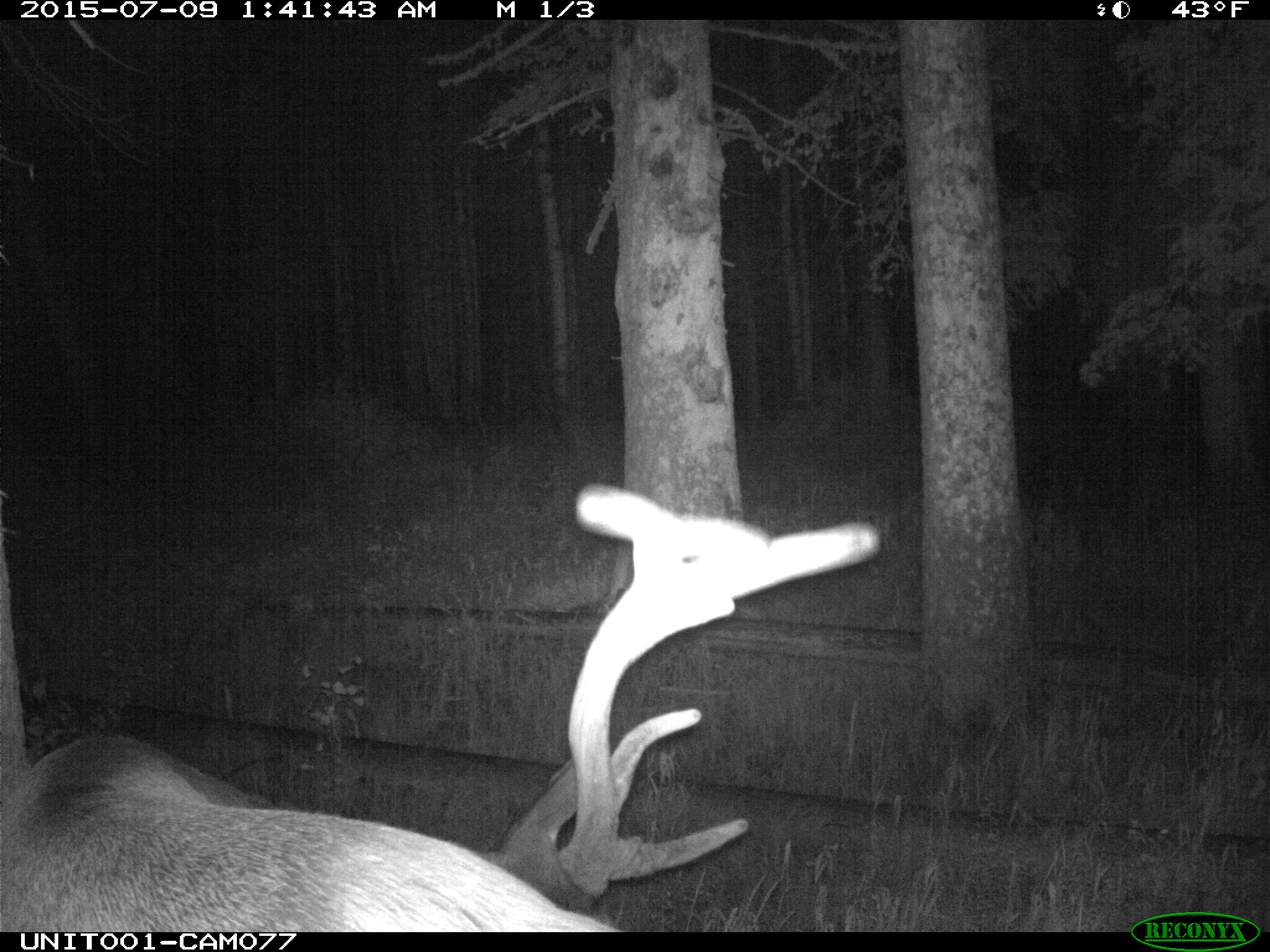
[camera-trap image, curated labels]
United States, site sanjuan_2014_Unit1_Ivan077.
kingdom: Animalia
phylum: Chordata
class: Mammalia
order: Artiodactyla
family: Cervidae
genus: Cervus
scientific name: Cervus elaphus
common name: red deer